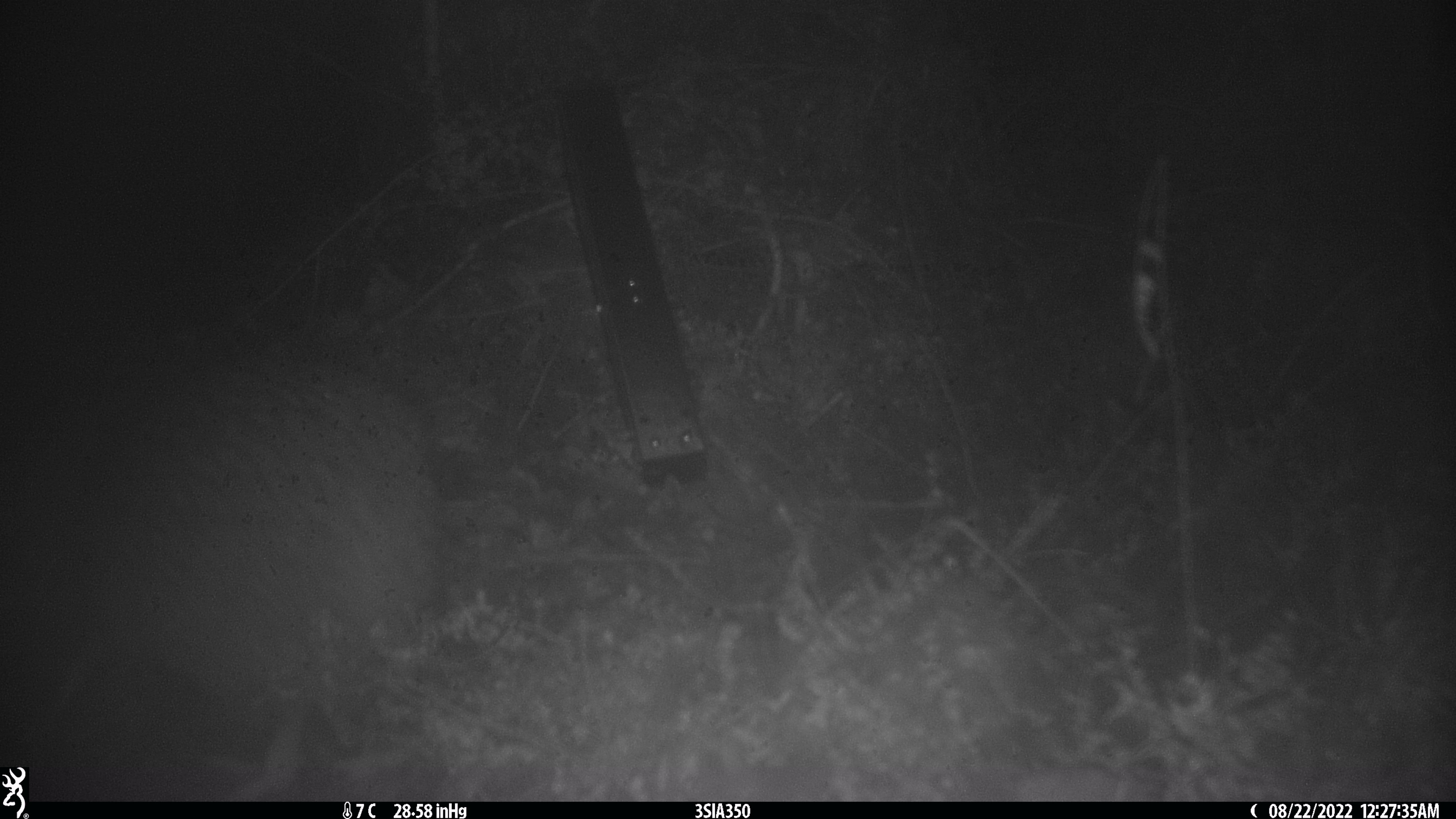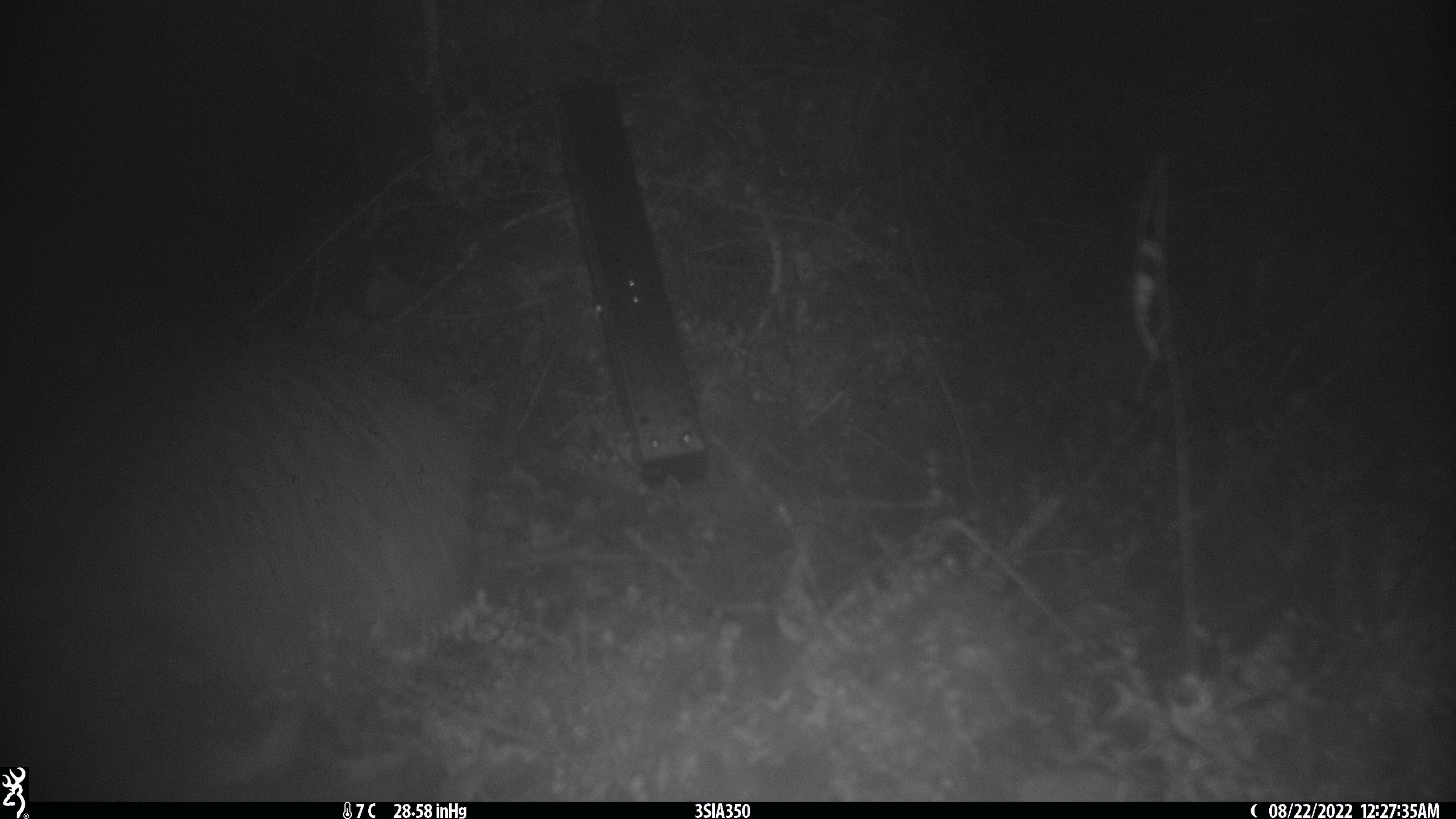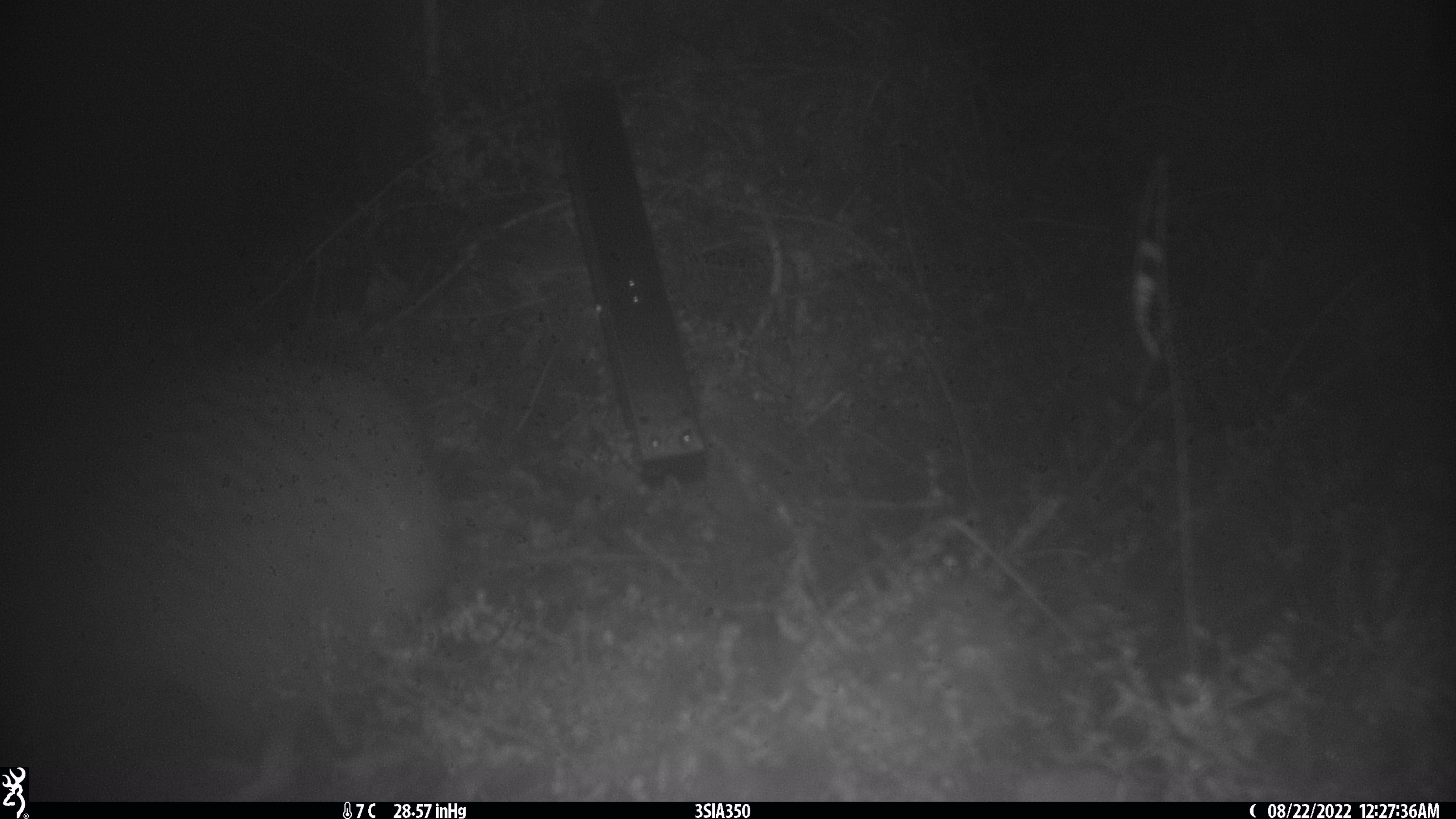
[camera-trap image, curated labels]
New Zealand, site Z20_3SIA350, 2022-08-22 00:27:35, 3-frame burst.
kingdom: Animalia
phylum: Chordata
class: Aves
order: Apterygiformes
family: Apterygidae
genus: Apteryx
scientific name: Apteryx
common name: kiwi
Kiwi (Apteryx).